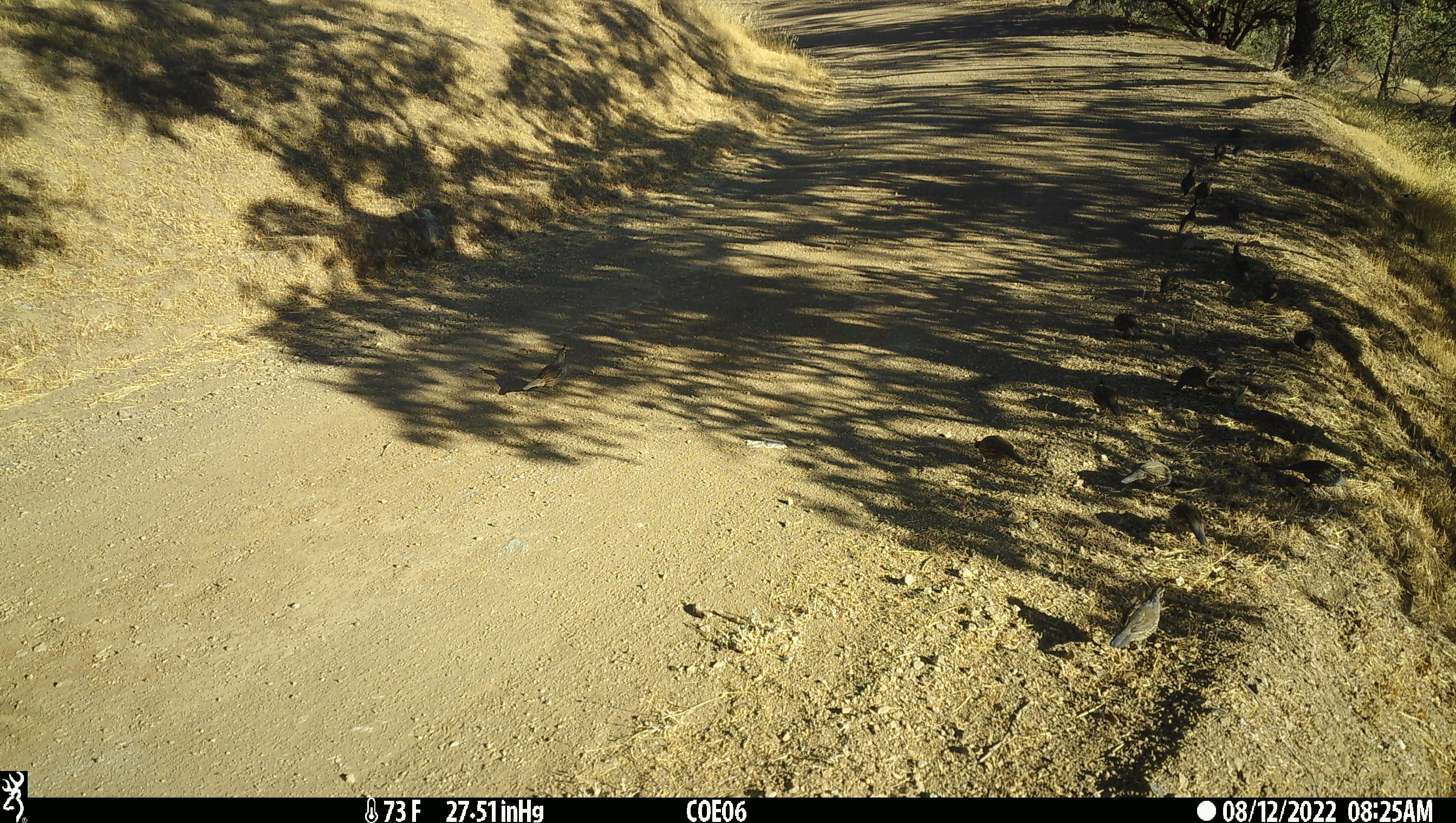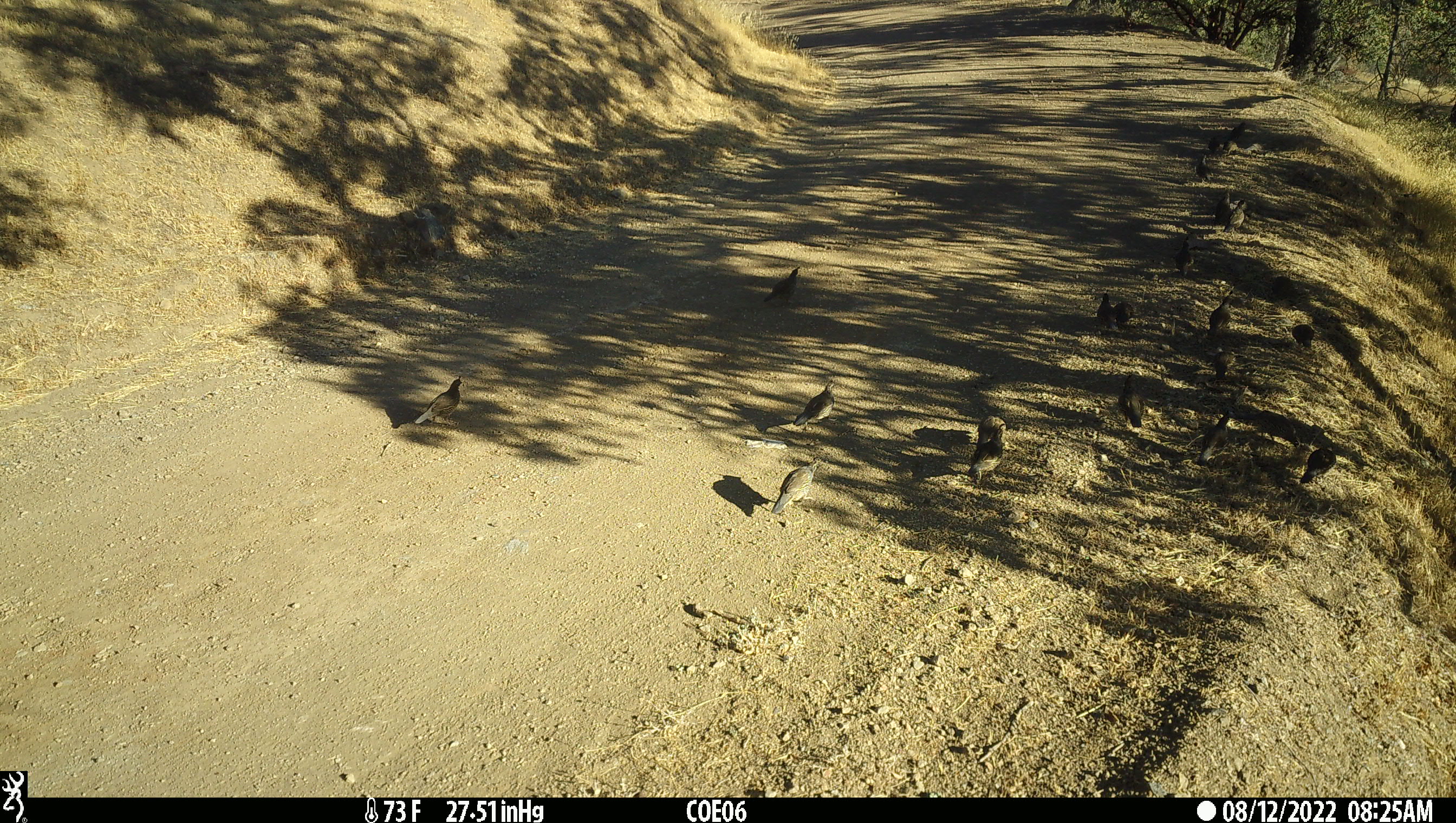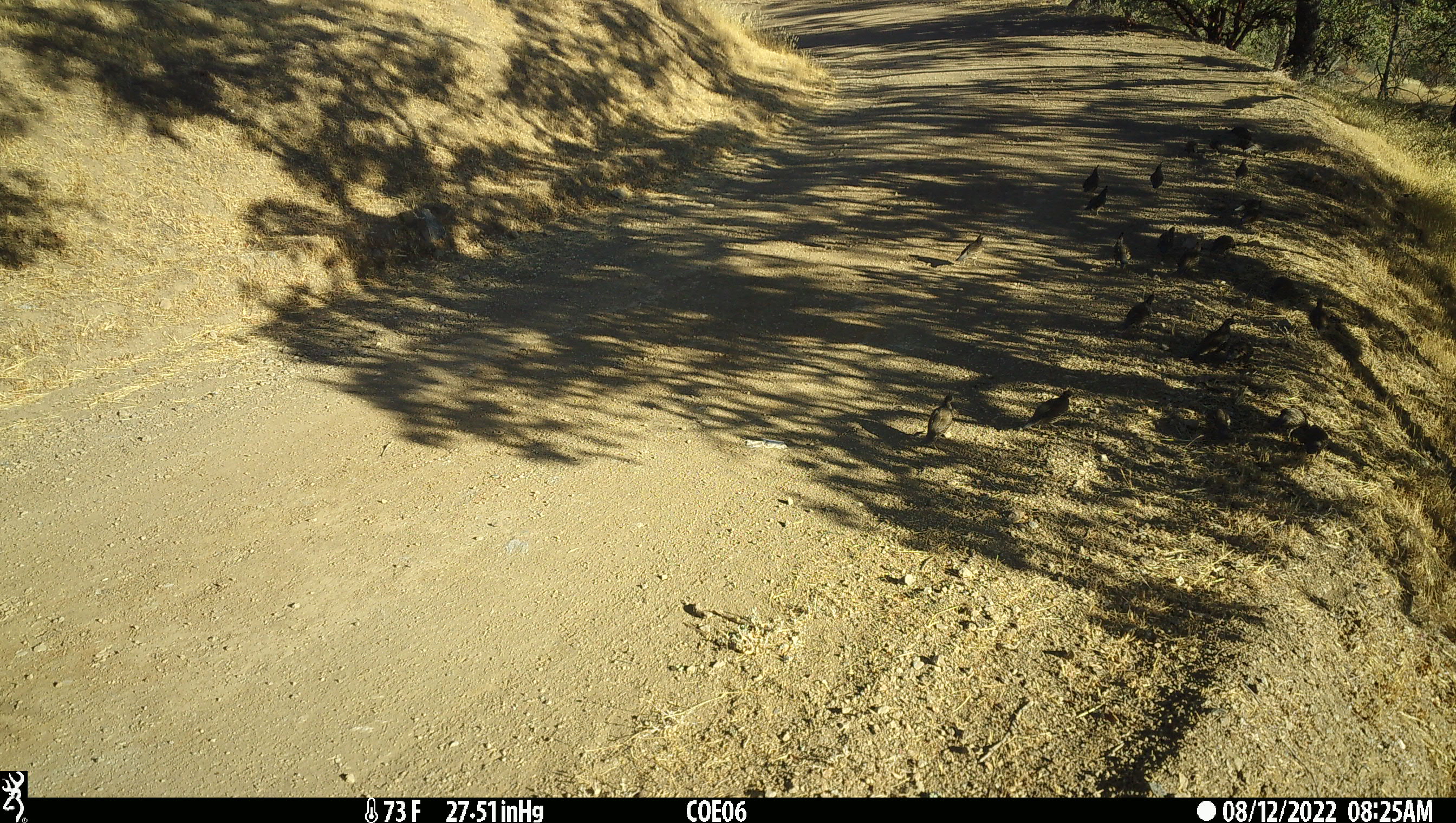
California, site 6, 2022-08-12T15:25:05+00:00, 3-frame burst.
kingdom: Animalia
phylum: Chordata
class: Aves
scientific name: Aves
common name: bird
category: unknown bird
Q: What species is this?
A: Unknown bird (bird) (Aves).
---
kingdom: Animalia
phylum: Chordata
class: Aves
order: Galliformes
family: Odontophoridae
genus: Callipepla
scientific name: Callipepla californica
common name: california quail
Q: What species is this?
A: California quail (Callipepla californica).